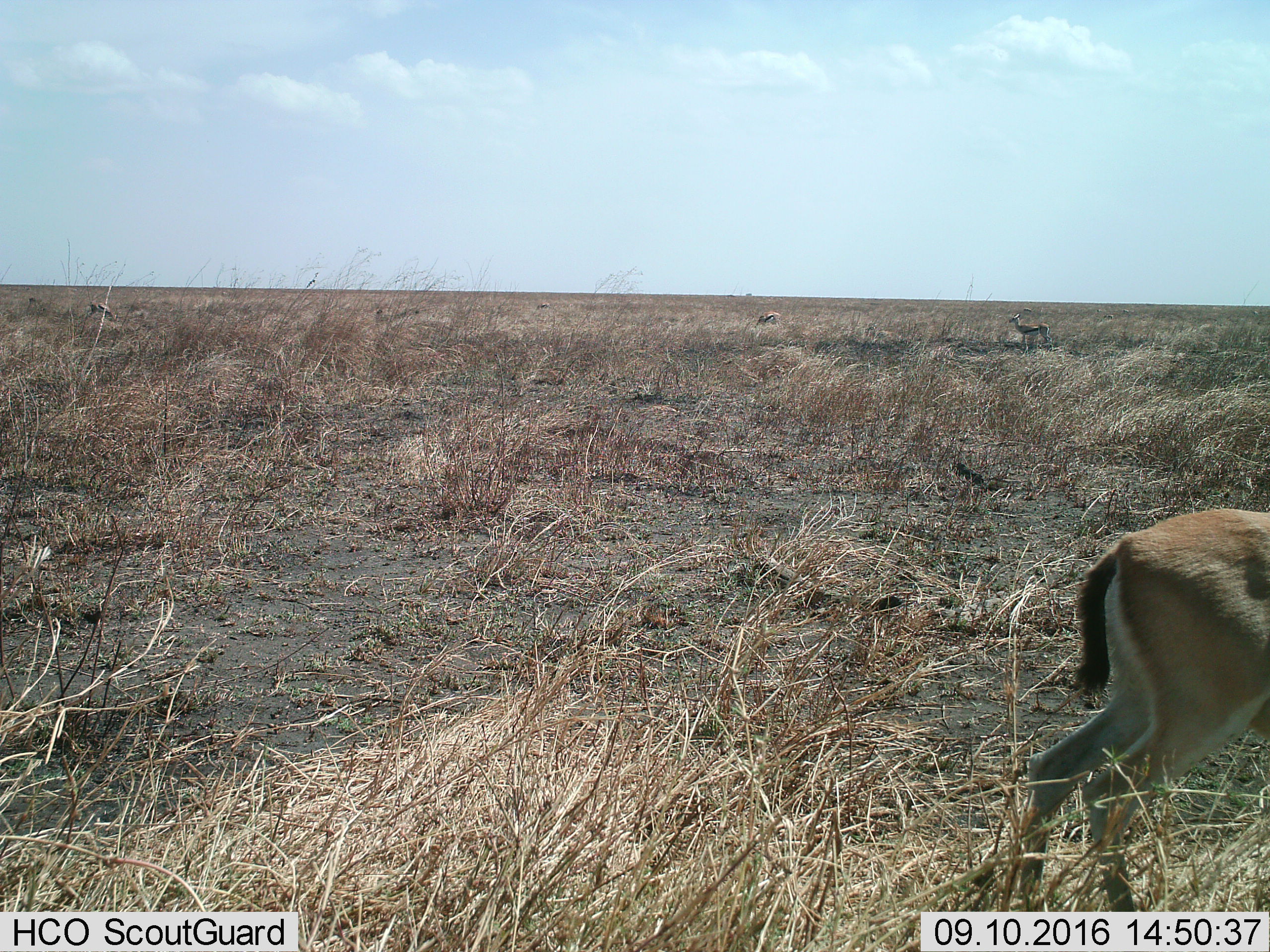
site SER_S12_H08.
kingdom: Animalia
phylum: Chordata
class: Mammalia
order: Artiodactyla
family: Bovidae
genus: Eudorcas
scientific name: Eudorcas thomsonii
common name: thomson's gazelle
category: gazellethomsons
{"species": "gazellethomsons (thomson's gazelle) (Eudorcas thomsonii)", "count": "5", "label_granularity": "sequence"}